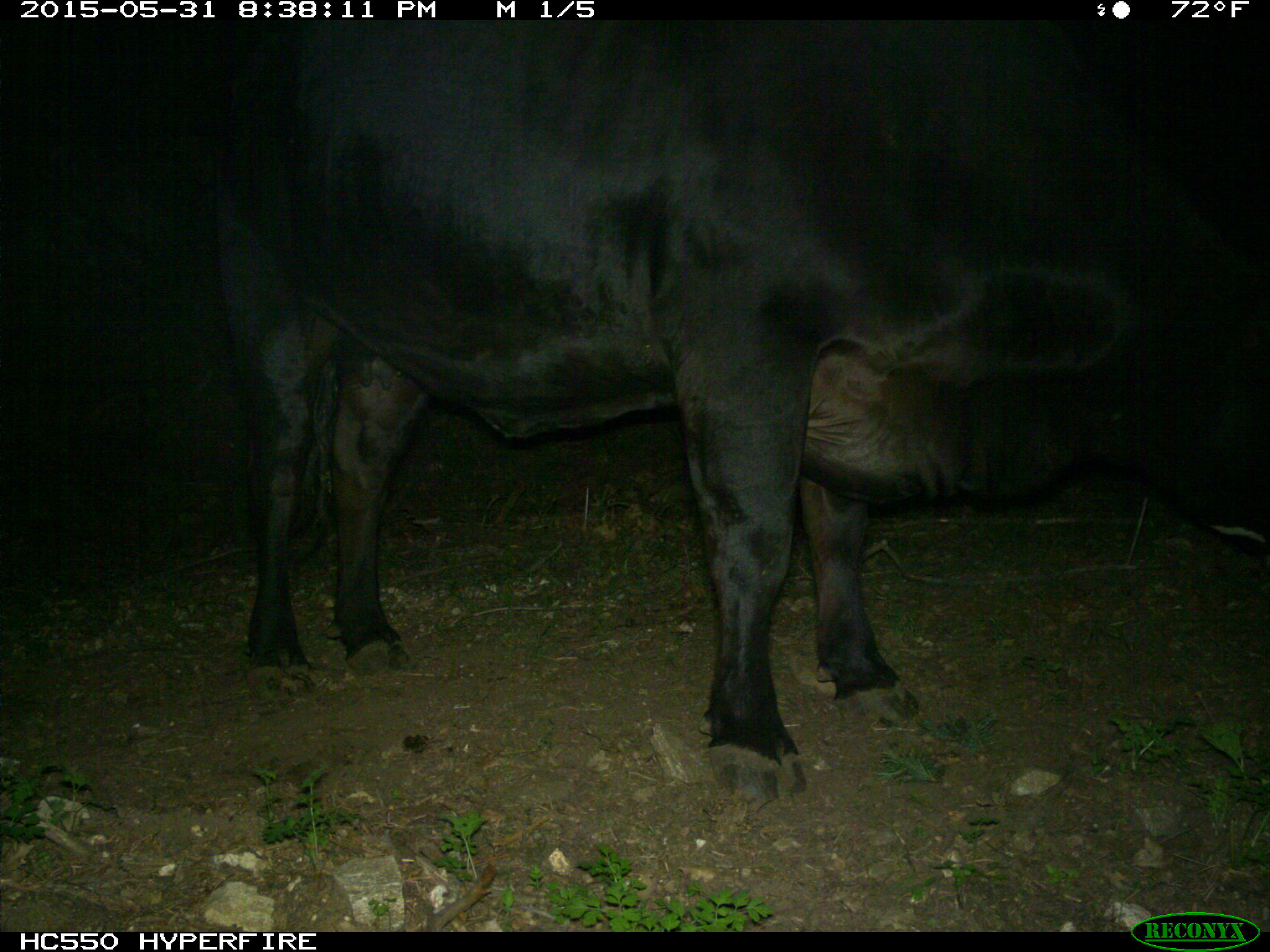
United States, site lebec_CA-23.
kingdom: Animalia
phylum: Chordata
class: Mammalia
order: Artiodactyla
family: Bovidae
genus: Bos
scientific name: Bos taurus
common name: domestic cow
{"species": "Bos taurus (domestic cow)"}